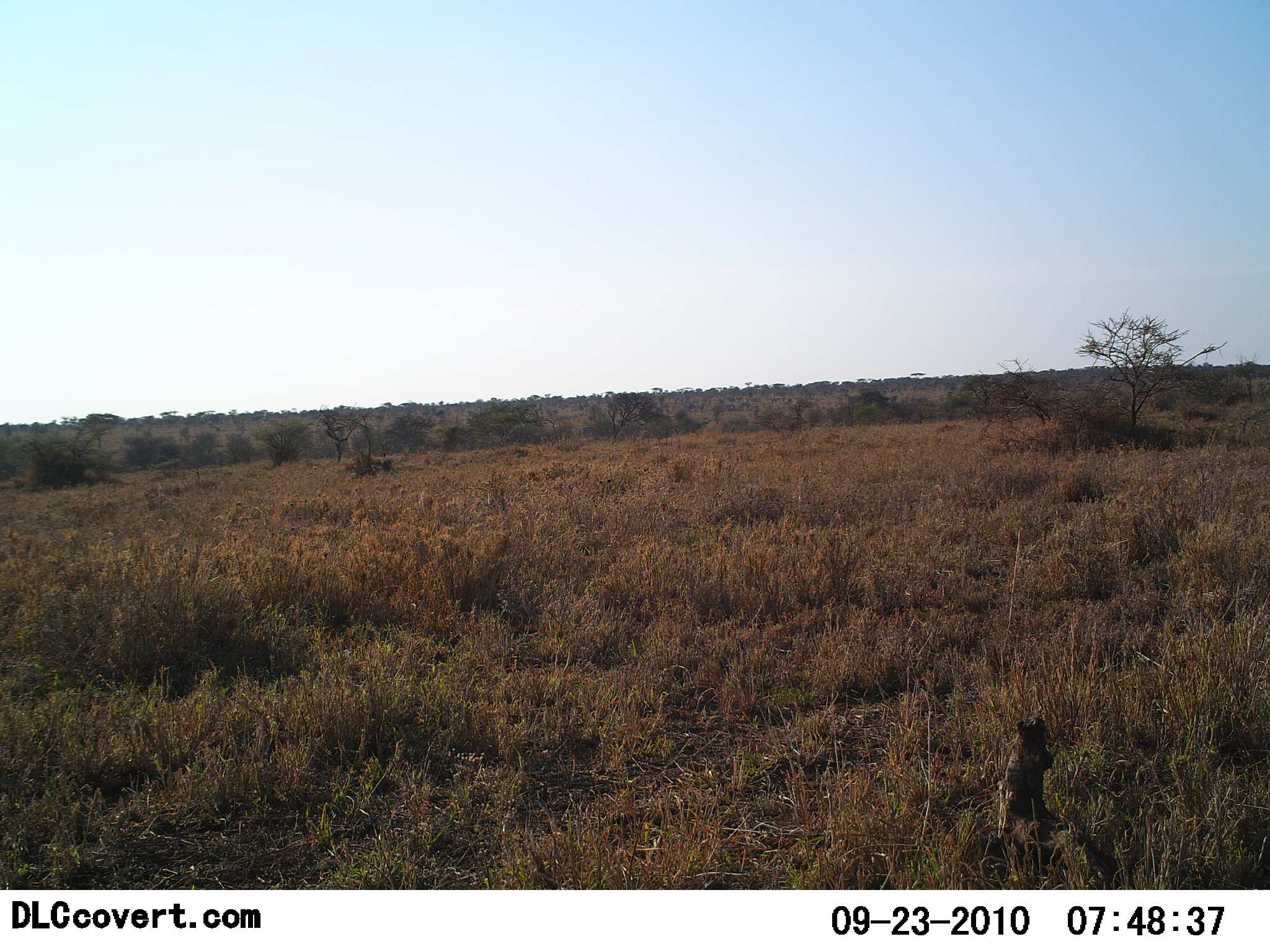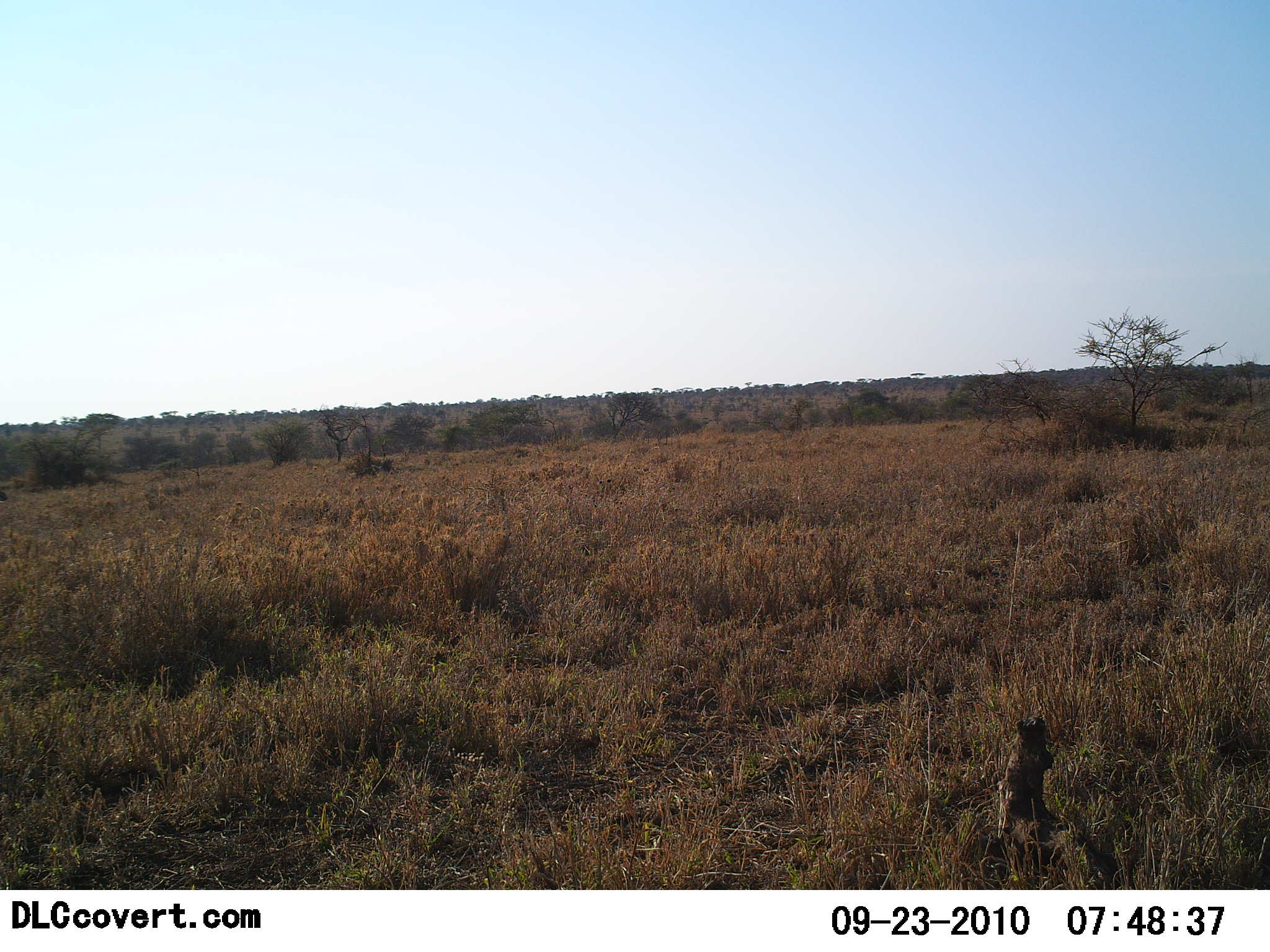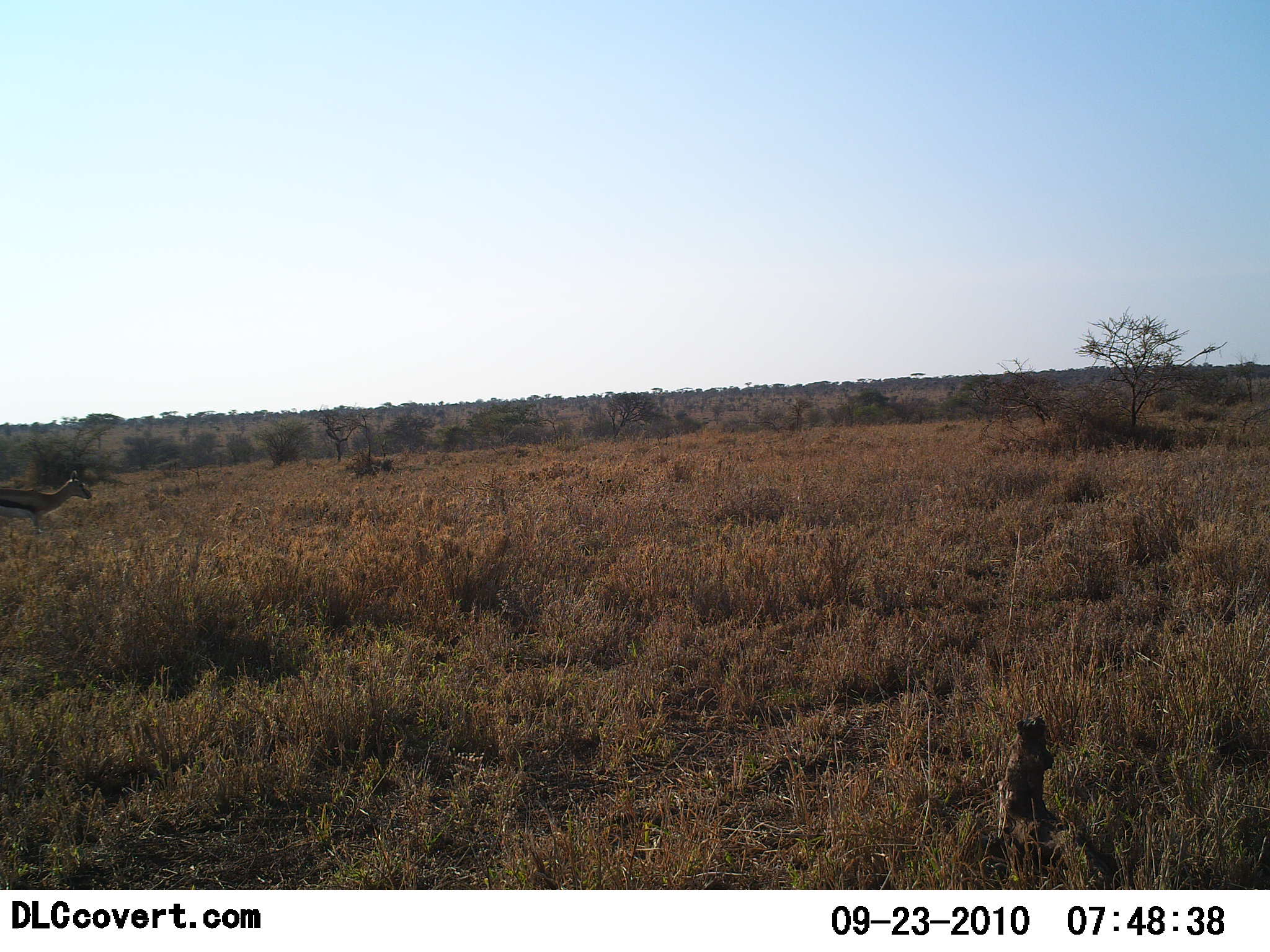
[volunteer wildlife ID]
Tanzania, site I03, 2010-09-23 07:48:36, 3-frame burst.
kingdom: Animalia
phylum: Chordata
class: Mammalia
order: Artiodactyla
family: Bovidae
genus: Eudorcas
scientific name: Eudorcas thomsonii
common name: thomson's gazelle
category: gazellethomsons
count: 1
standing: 0%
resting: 0%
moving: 100%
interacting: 0%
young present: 0%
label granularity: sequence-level